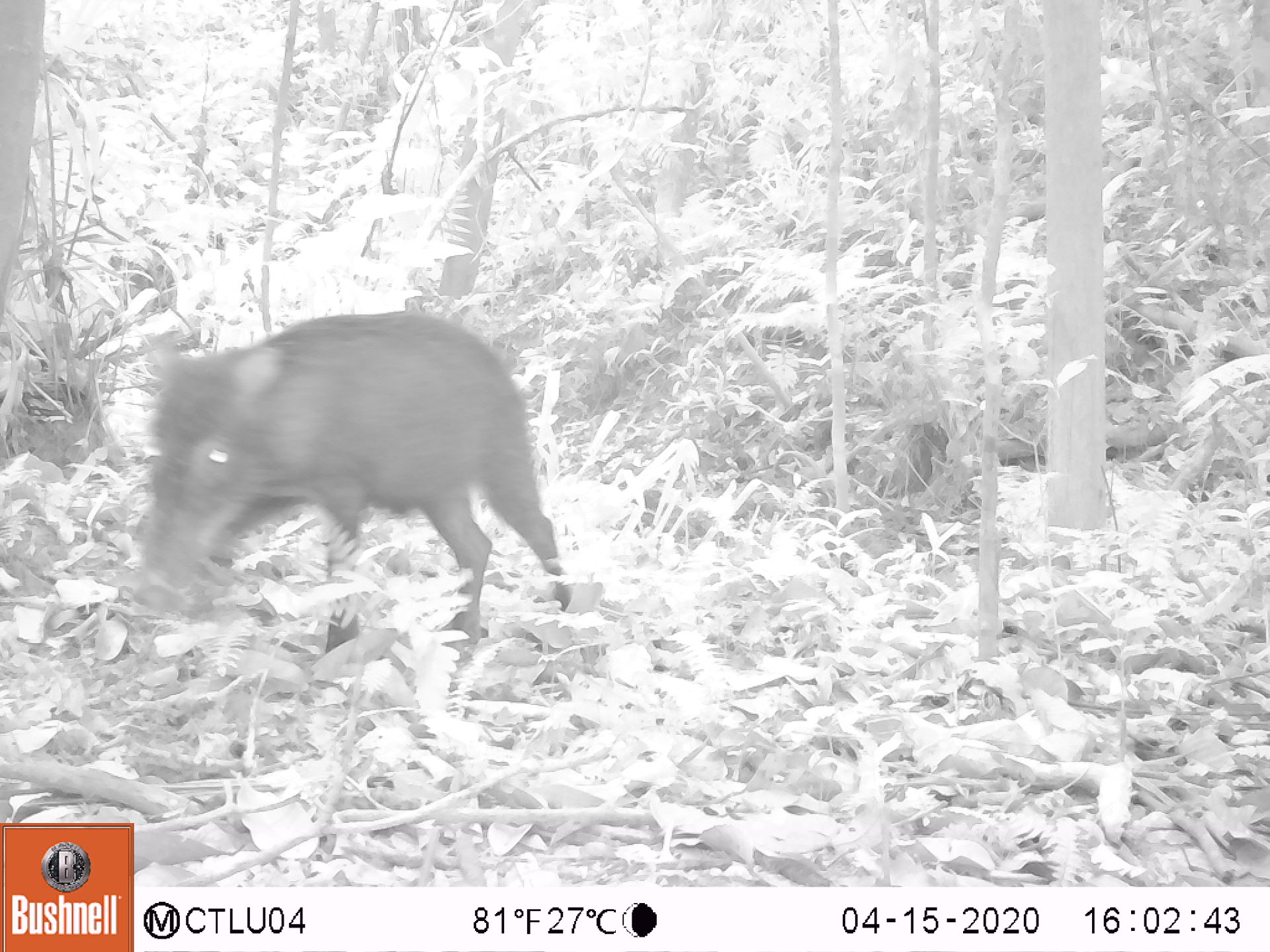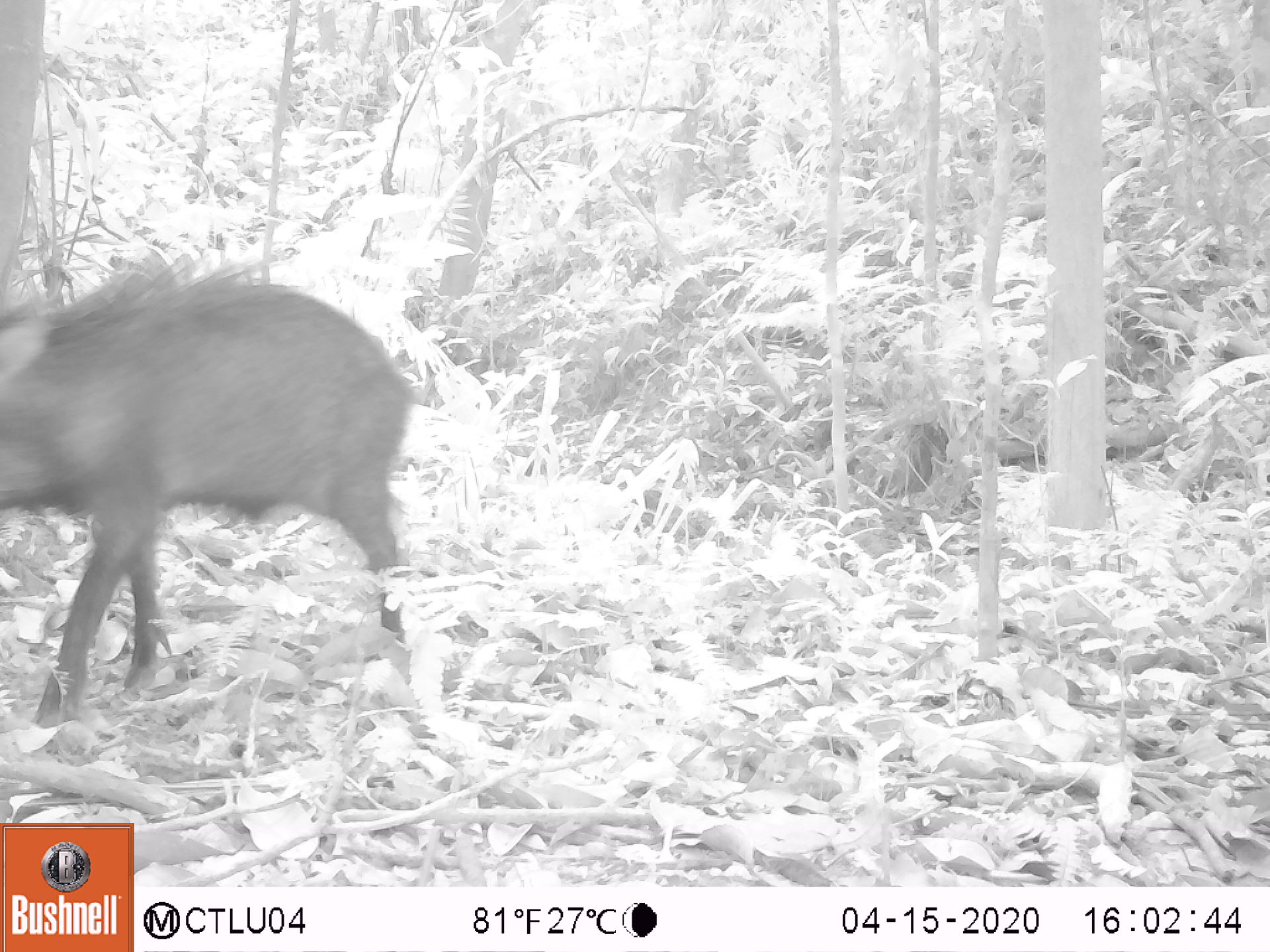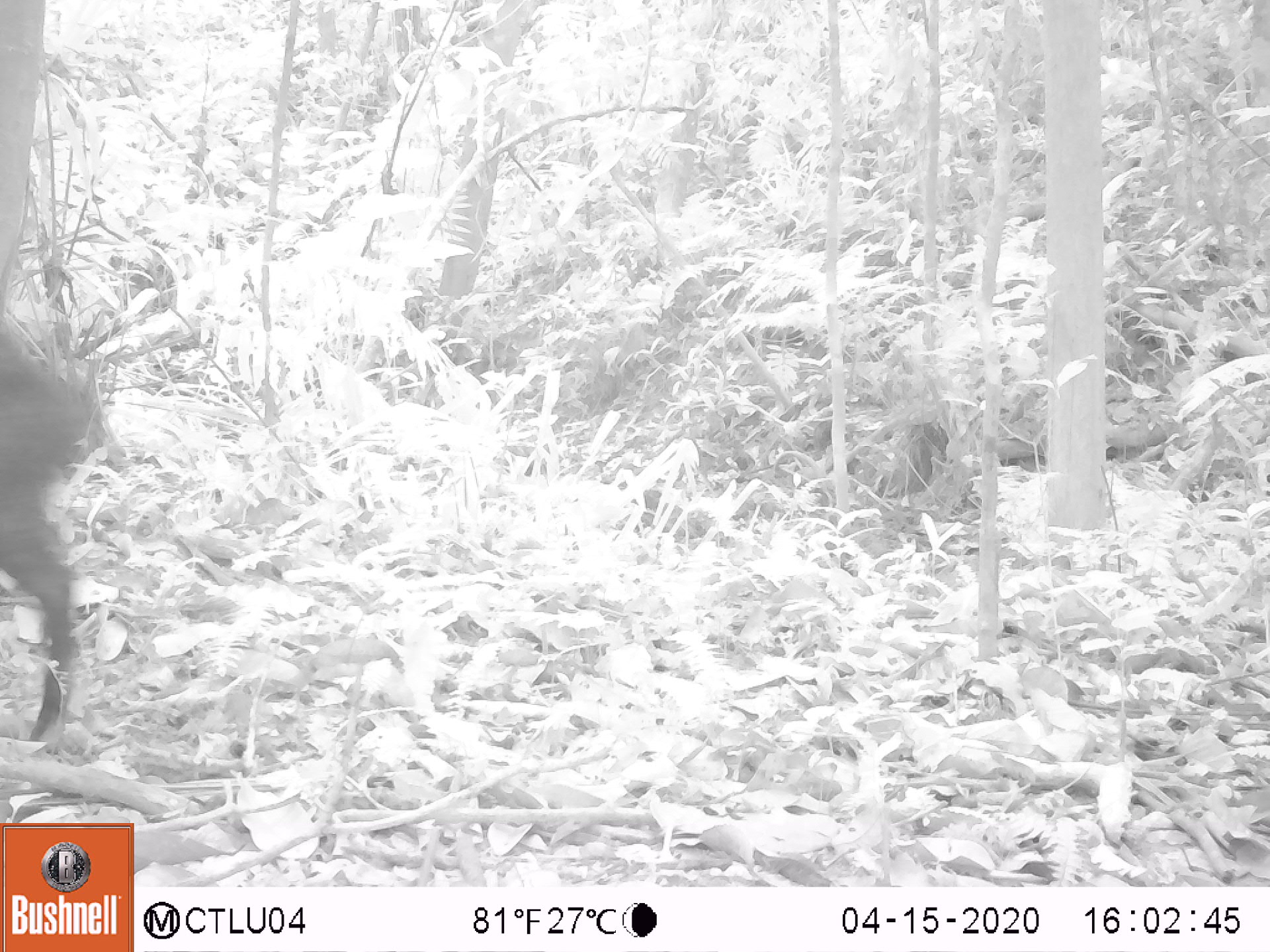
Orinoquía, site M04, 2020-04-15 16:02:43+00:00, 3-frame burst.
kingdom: Animalia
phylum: Chordata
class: Mammalia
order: Artiodactyla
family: Tayassuidae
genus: Tayassu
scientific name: Tayassu pecari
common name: white-lipped peccary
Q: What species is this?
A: White-lipped peccary (Tayassu pecari).